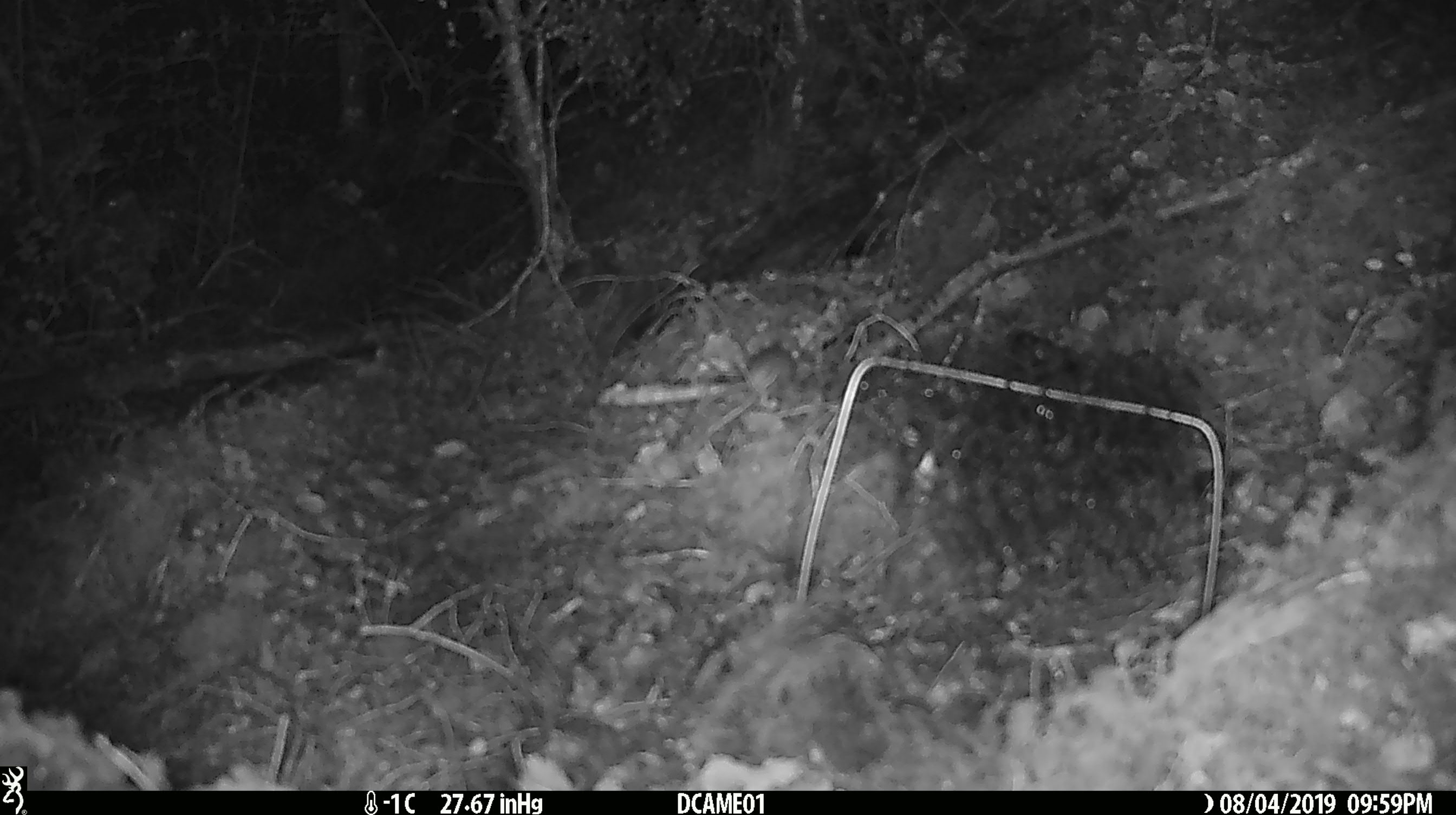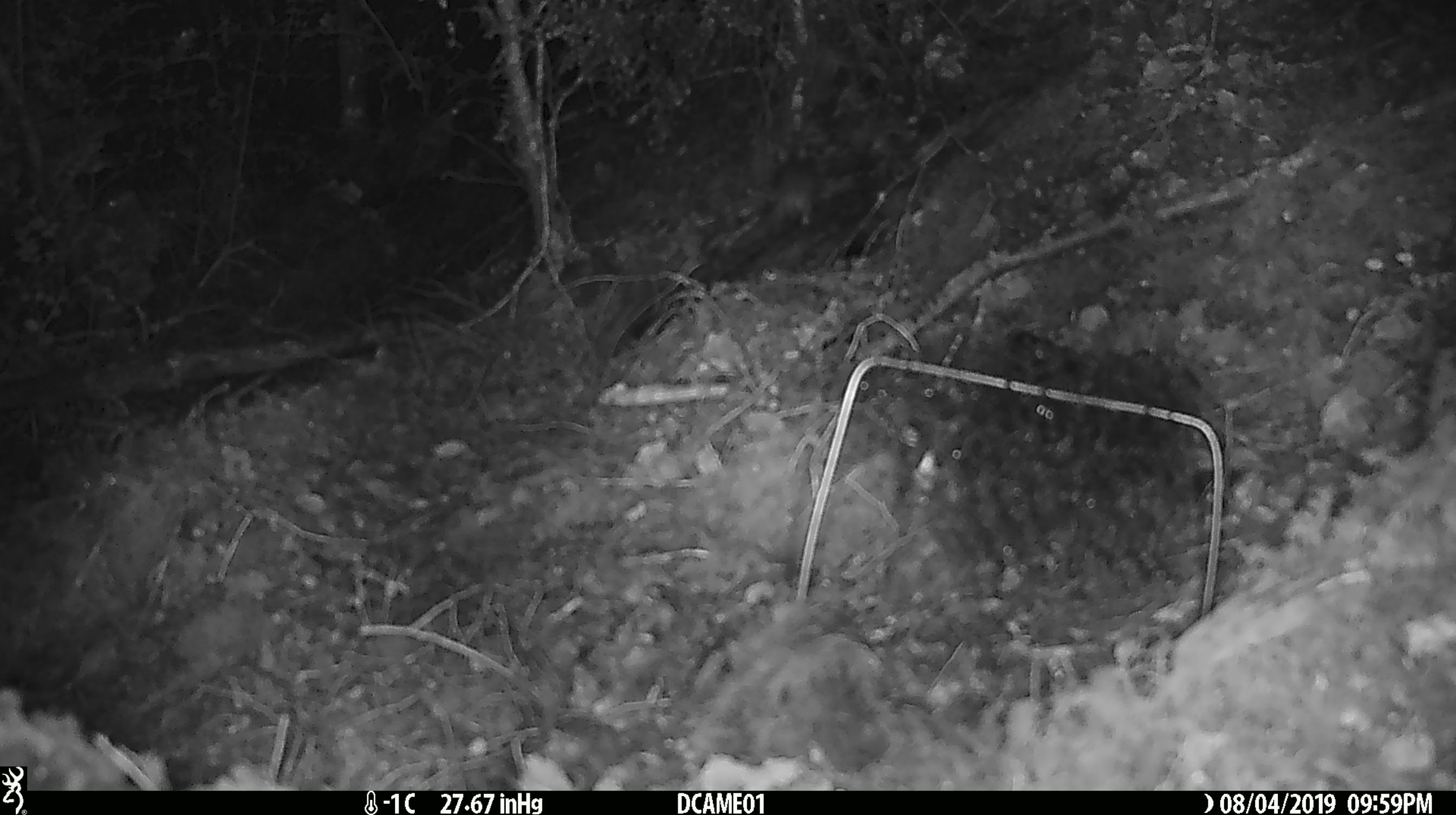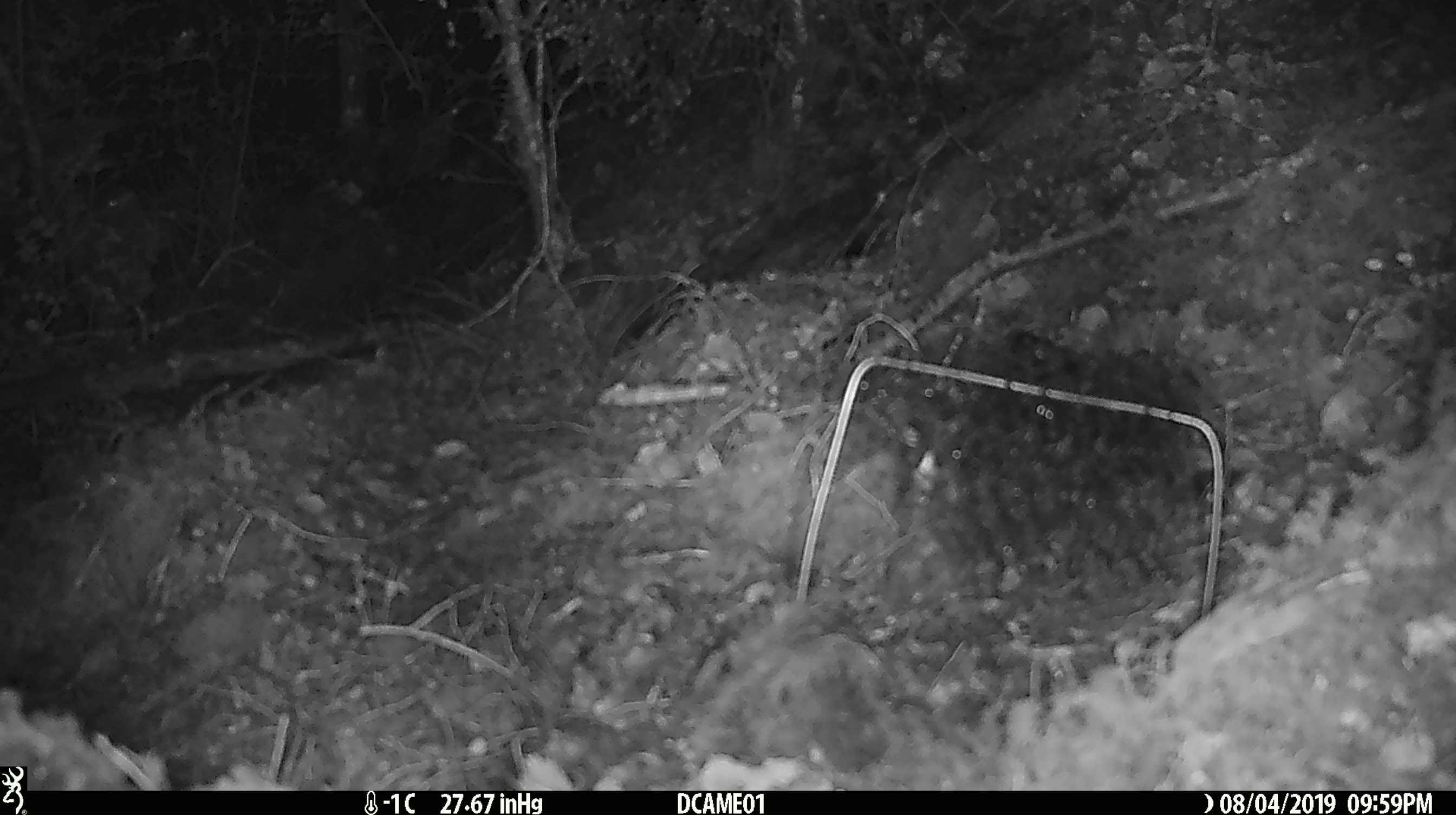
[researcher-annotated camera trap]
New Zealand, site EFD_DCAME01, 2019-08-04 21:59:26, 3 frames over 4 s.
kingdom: Animalia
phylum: Chordata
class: Mammalia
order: Rodentia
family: Muridae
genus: Mus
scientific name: Mus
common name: mouse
Mouse (Mus).